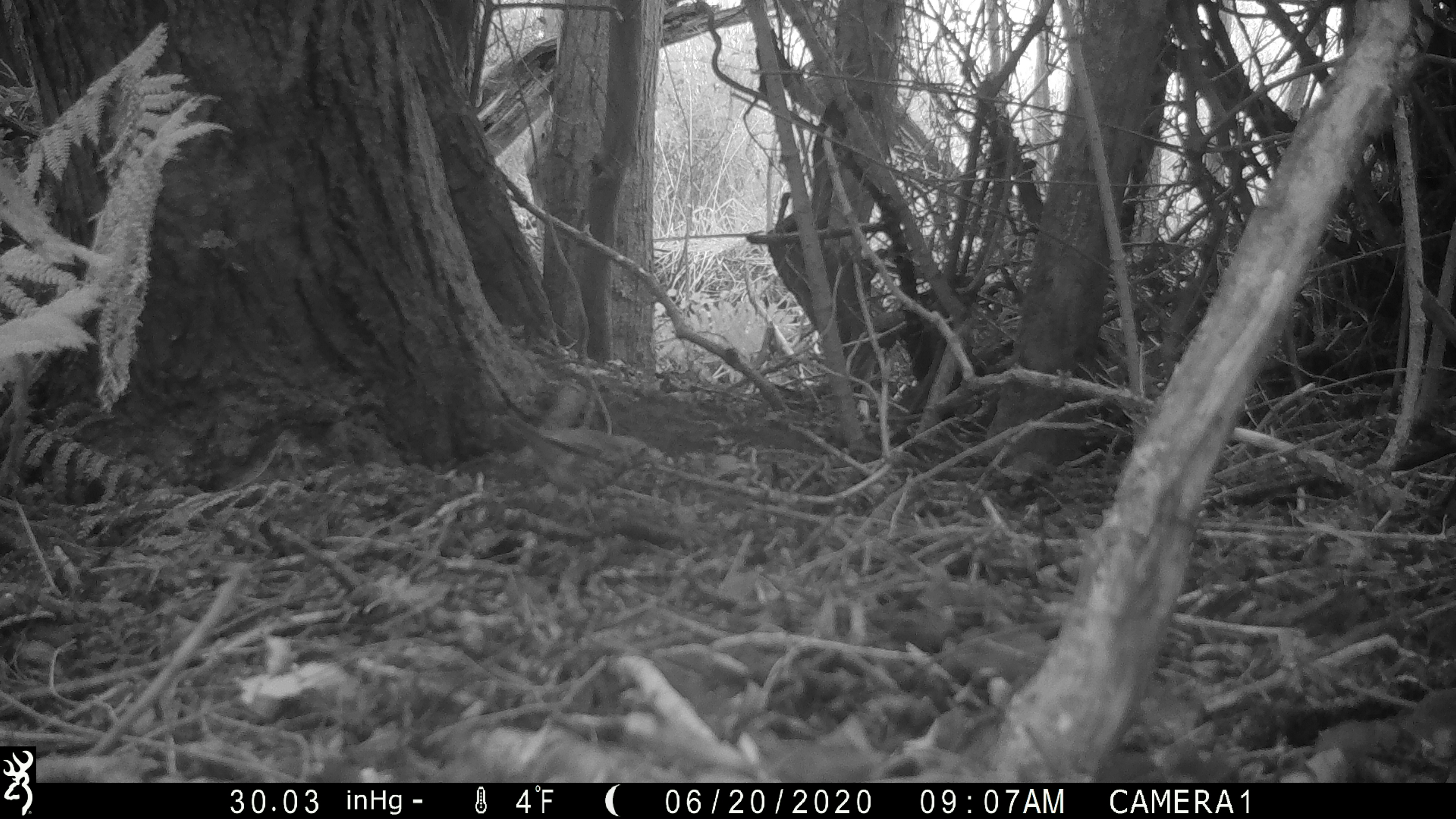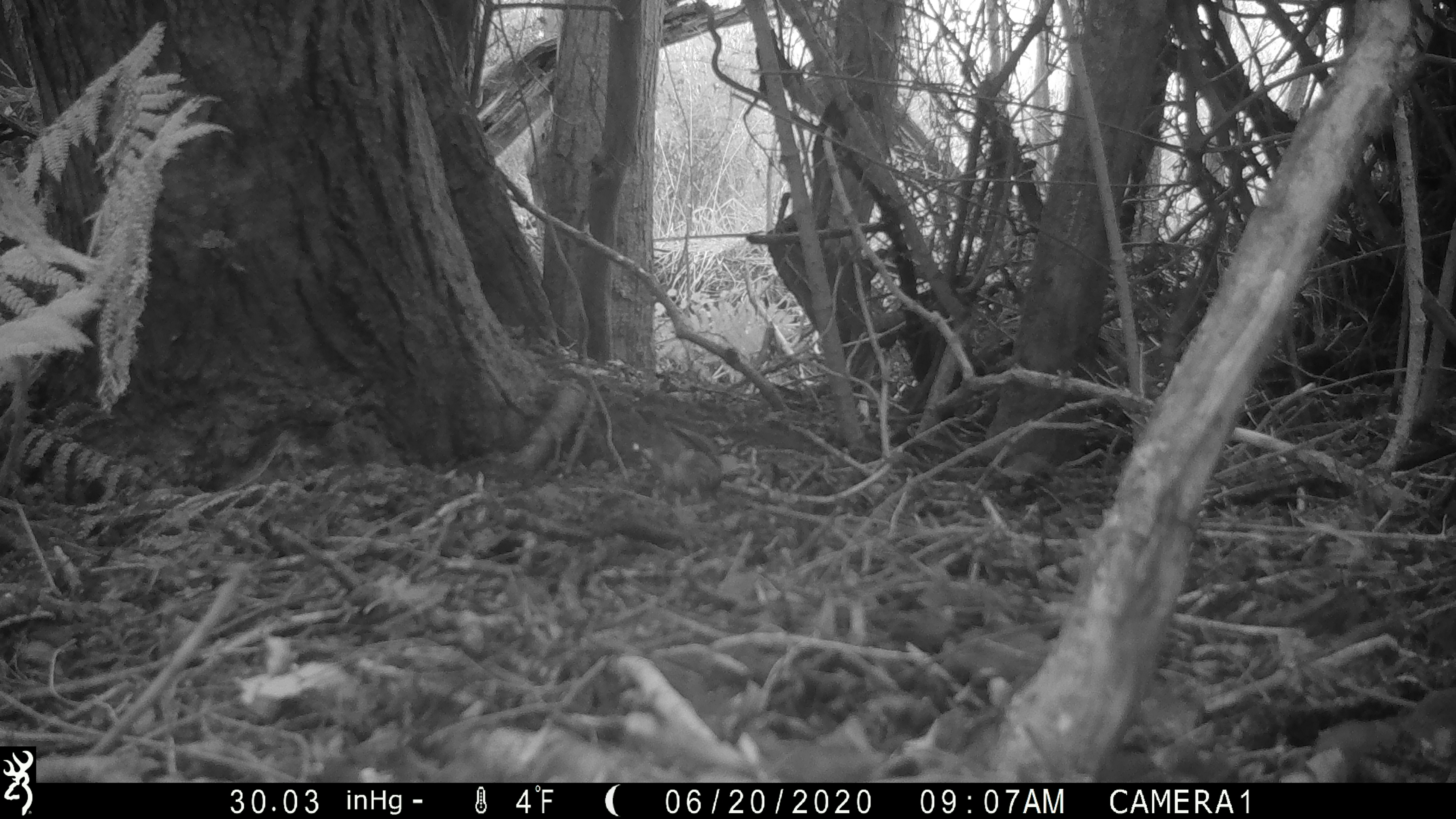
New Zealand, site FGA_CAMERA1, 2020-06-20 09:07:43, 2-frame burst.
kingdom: Animalia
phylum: Chordata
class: Aves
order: Passeriformes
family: Turdidae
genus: Turdus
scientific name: Turdus philomelos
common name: song thrush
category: thrush